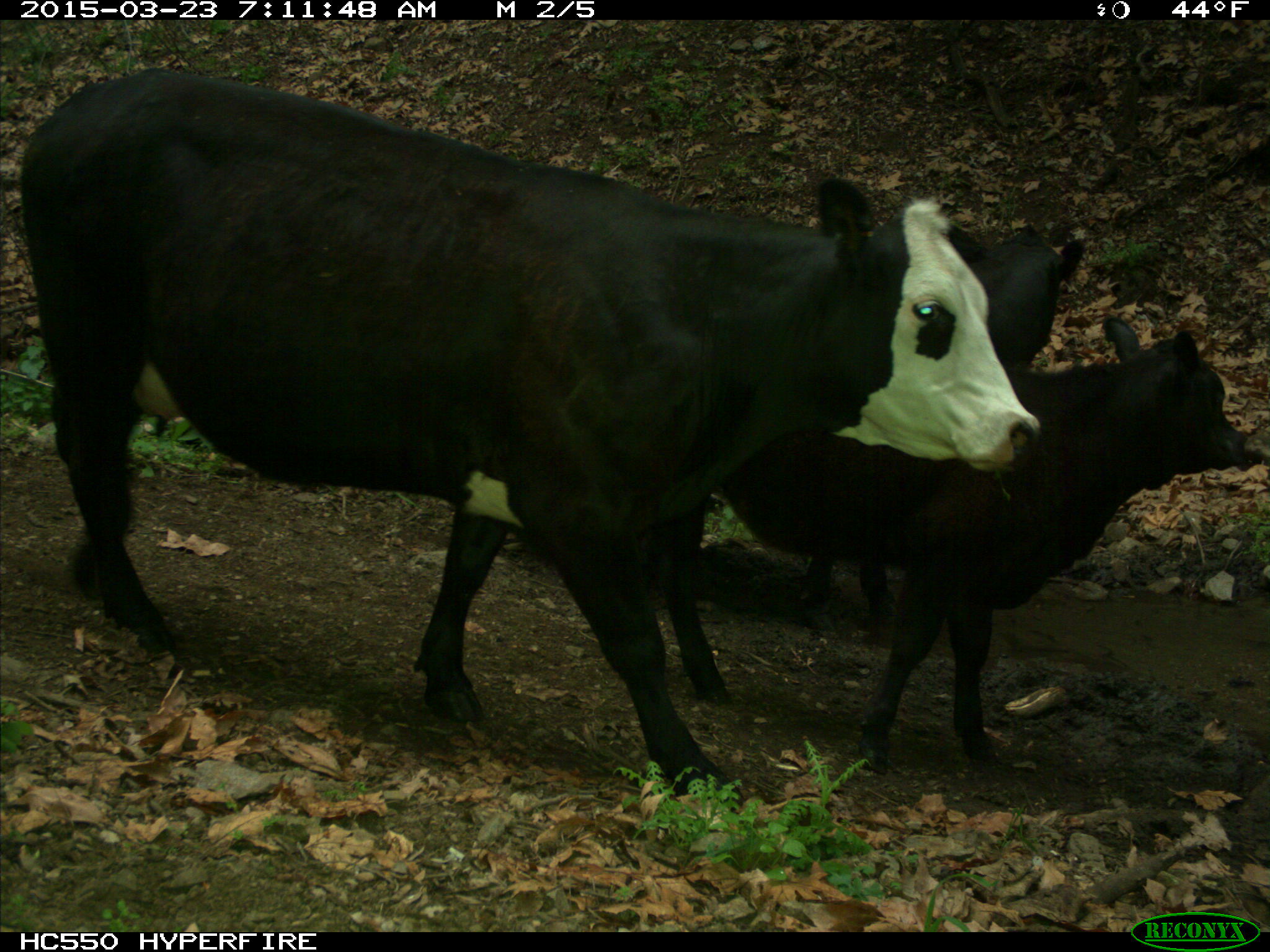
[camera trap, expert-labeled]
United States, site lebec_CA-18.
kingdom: Animalia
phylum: Chordata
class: Mammalia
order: Artiodactyla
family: Bovidae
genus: Bos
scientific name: Bos taurus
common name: domestic cow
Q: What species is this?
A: Bos taurus (domestic cow).